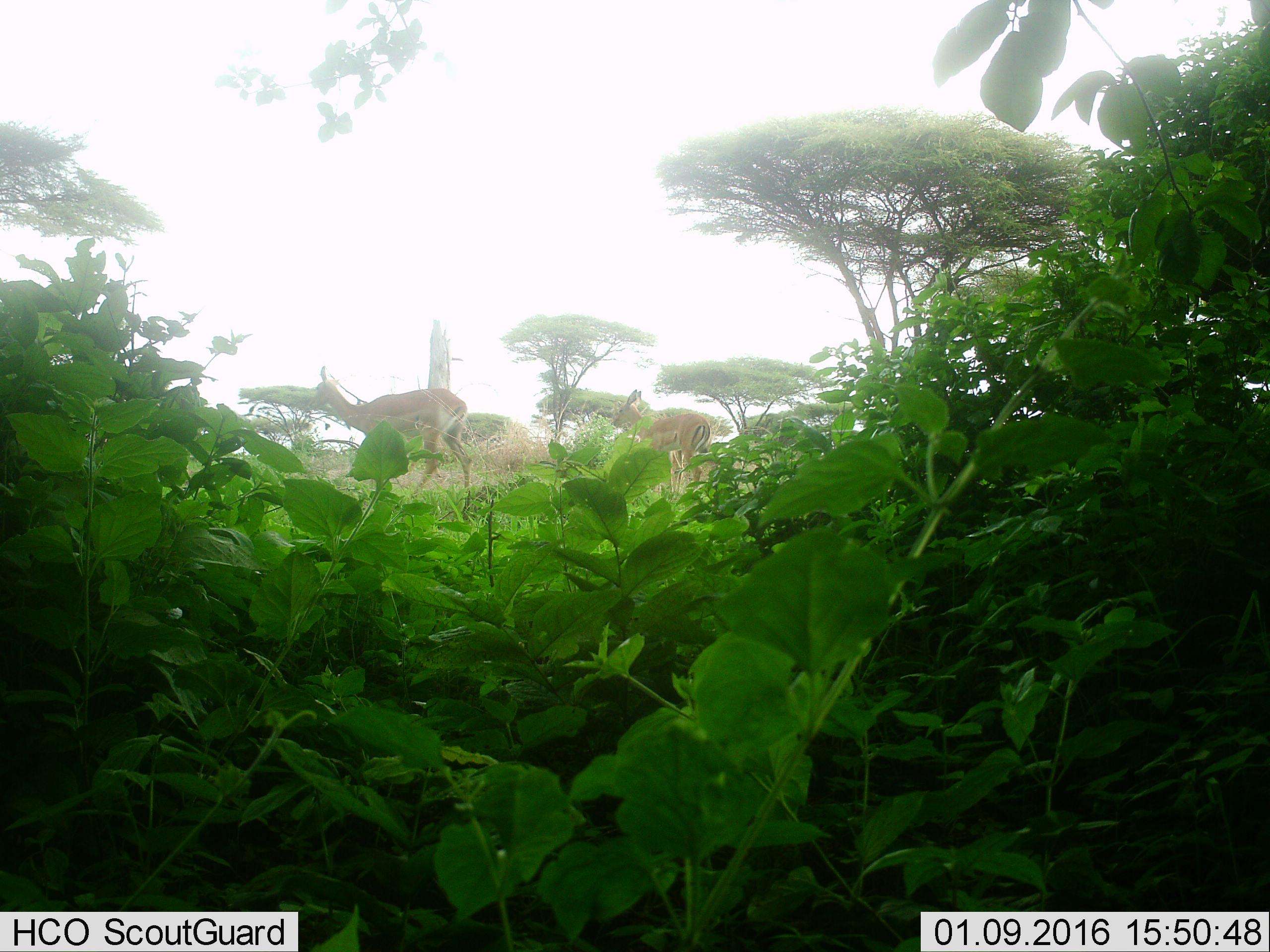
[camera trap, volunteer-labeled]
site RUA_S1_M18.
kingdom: Animalia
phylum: Chordata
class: Mammalia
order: Artiodactyla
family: Bovidae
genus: Aepyceros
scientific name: Aepyceros melampus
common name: impala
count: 2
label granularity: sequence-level